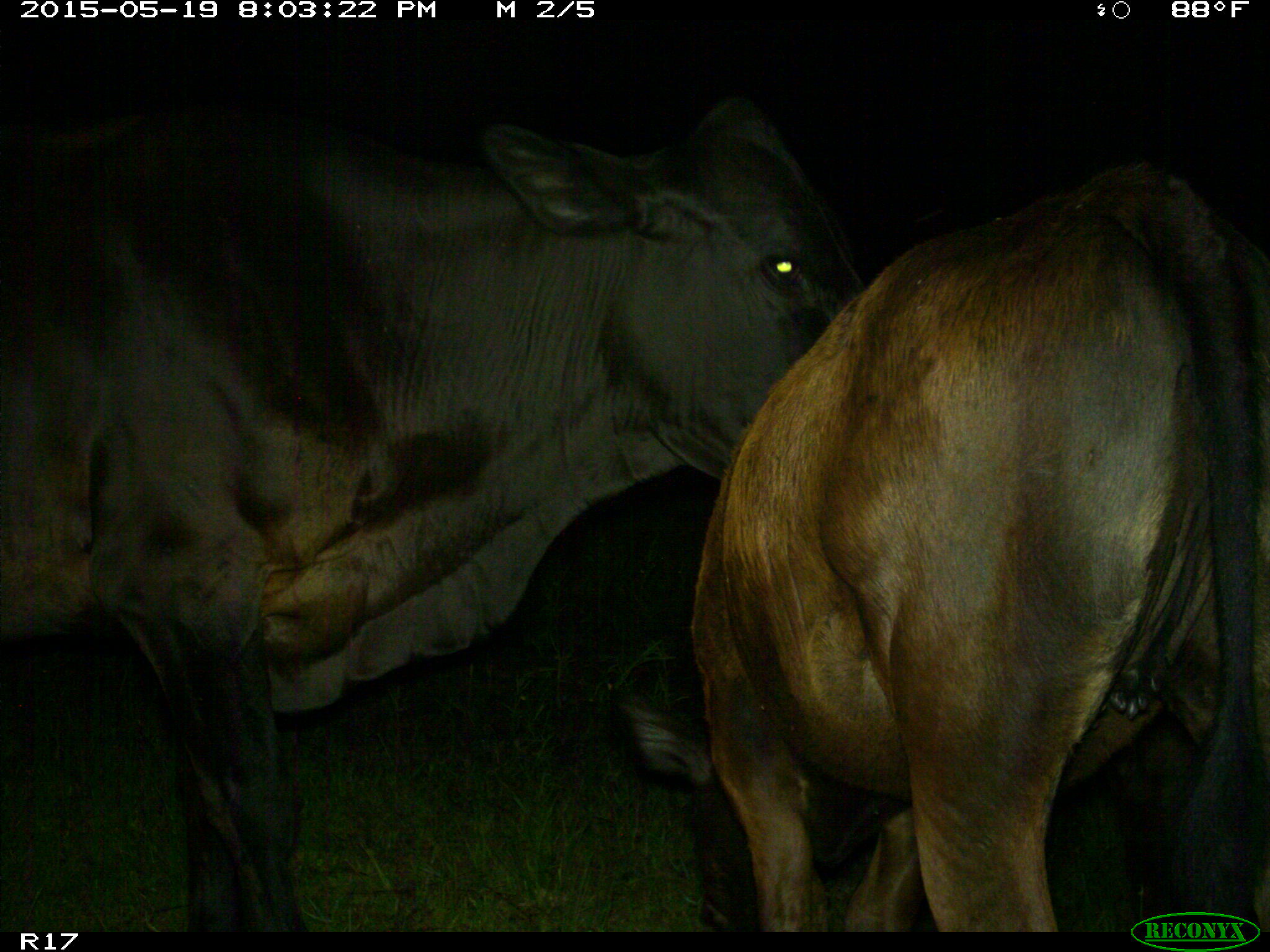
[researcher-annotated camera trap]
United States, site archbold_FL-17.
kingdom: Animalia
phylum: Chordata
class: Mammalia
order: Artiodactyla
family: Bovidae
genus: Bos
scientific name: Bos taurus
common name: domestic cow